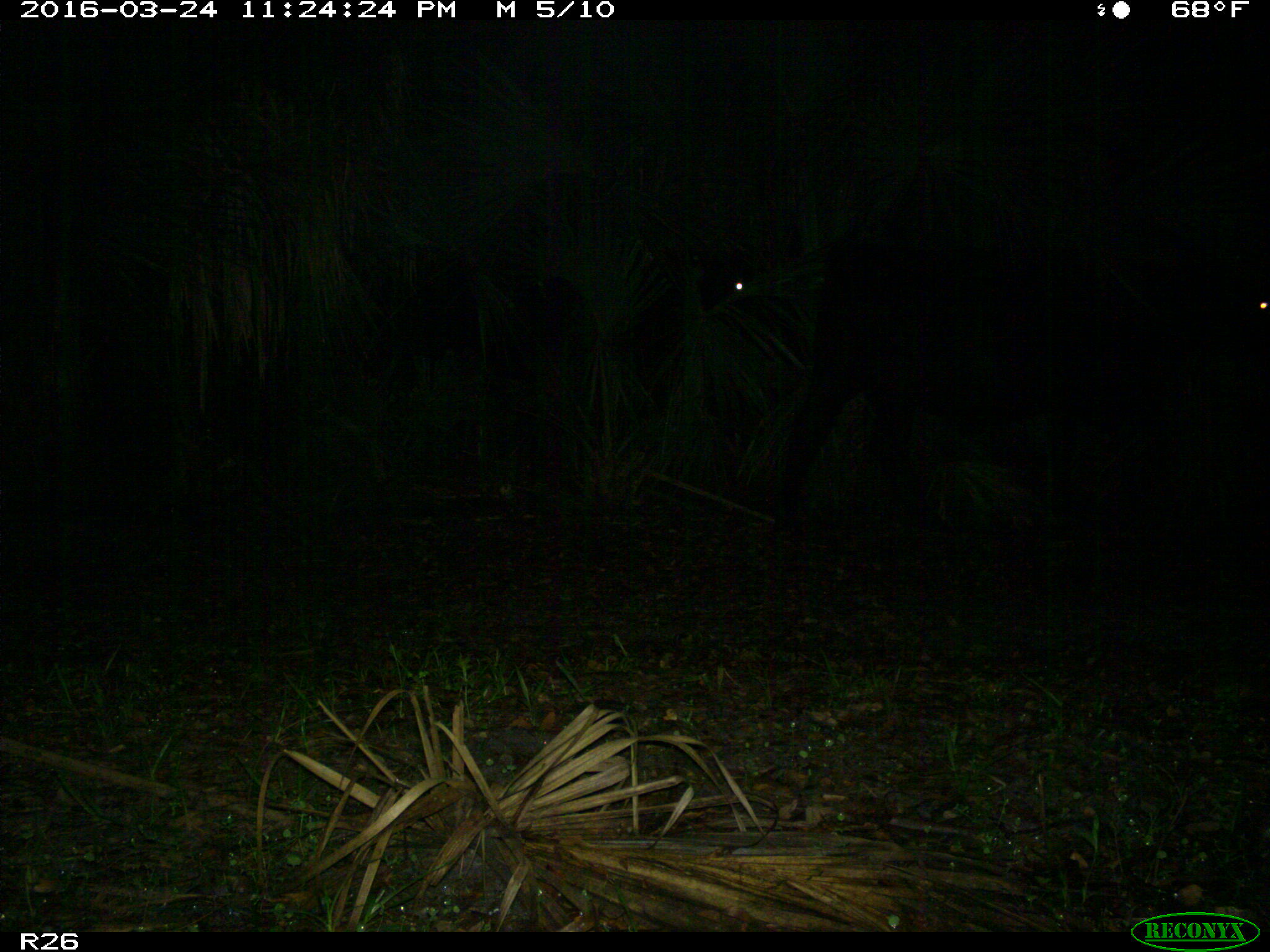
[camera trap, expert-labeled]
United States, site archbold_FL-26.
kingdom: Animalia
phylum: Chordata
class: Mammalia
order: Artiodactyla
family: Bovidae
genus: Bos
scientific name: Bos taurus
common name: domestic cow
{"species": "Bos taurus (domestic cow)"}